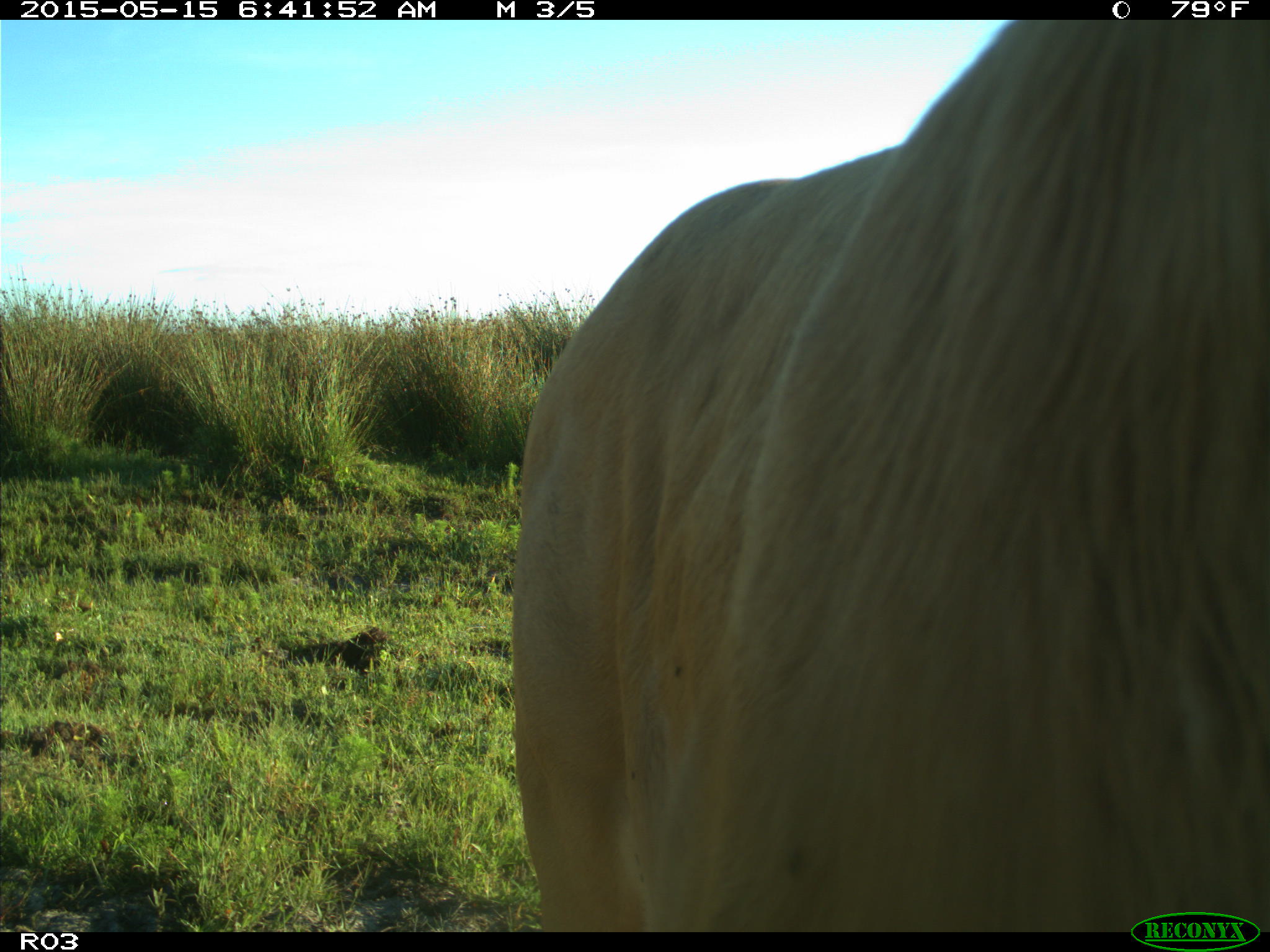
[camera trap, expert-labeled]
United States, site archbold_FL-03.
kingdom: Animalia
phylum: Chordata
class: Mammalia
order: Artiodactyla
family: Bovidae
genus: Bos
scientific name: Bos taurus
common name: domestic cow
Bos taurus (domestic cow).